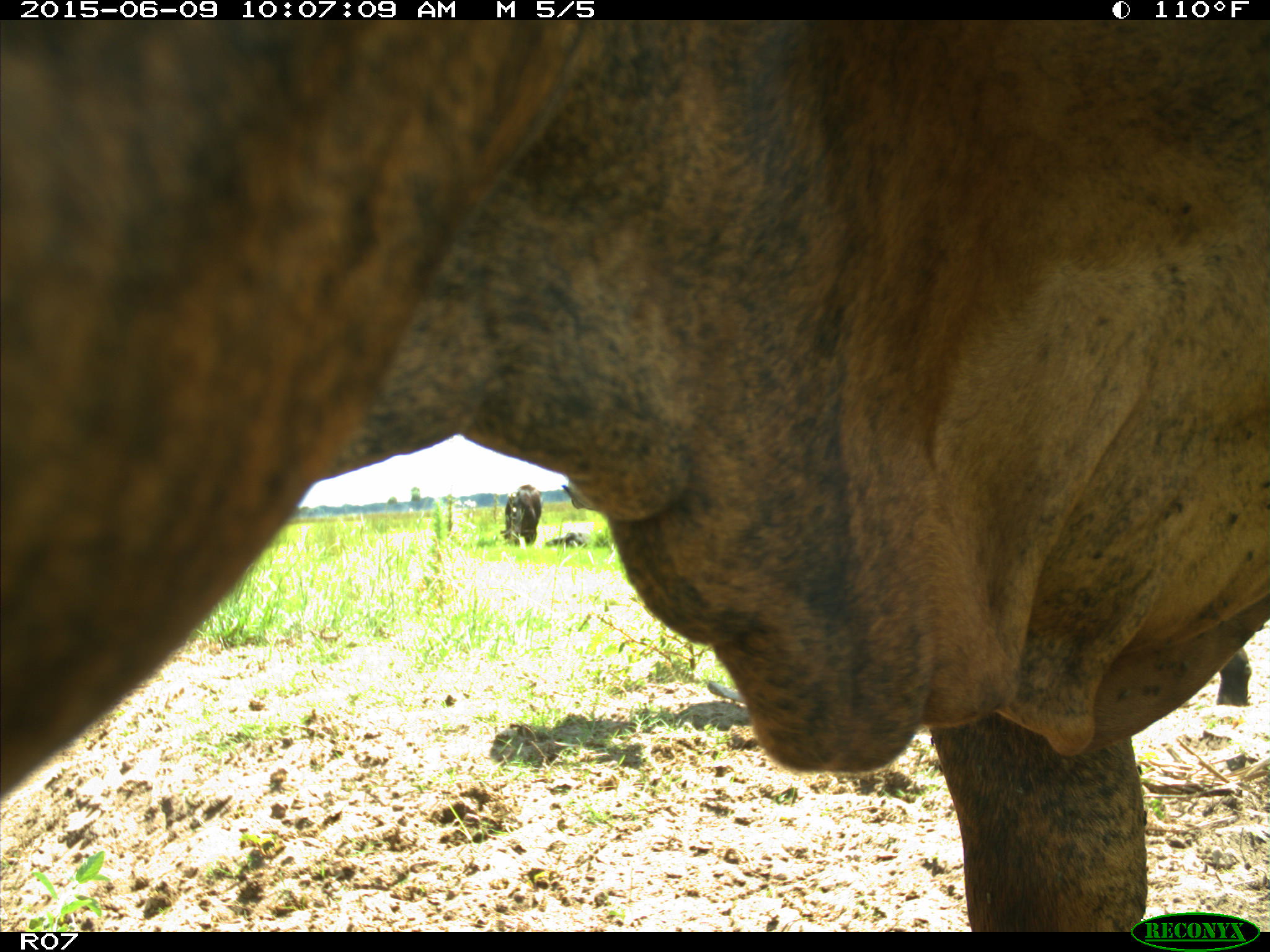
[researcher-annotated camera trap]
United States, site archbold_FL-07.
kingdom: Animalia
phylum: Chordata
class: Mammalia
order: Artiodactyla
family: Bovidae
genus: Bos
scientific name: Bos taurus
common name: domestic cow